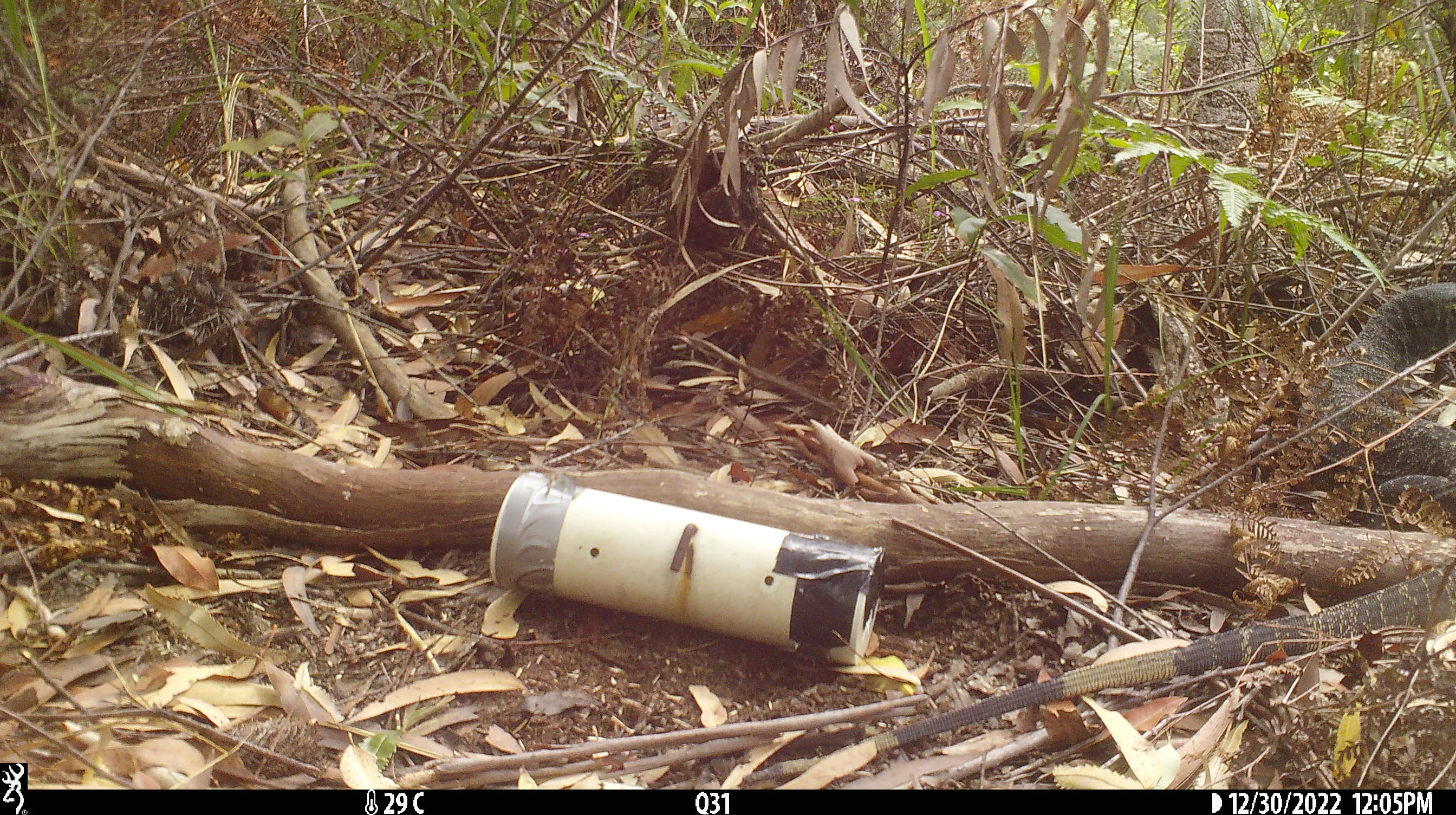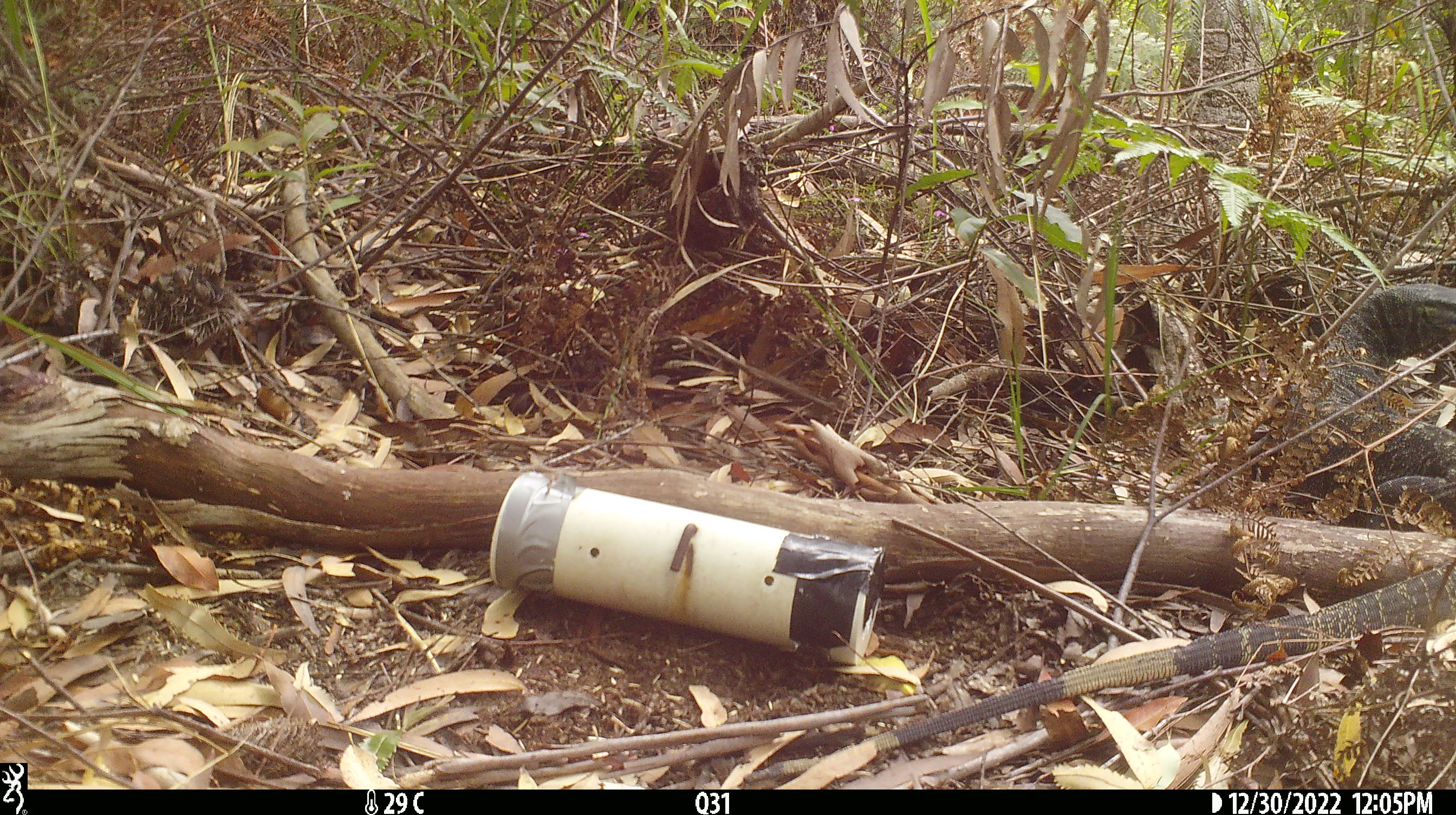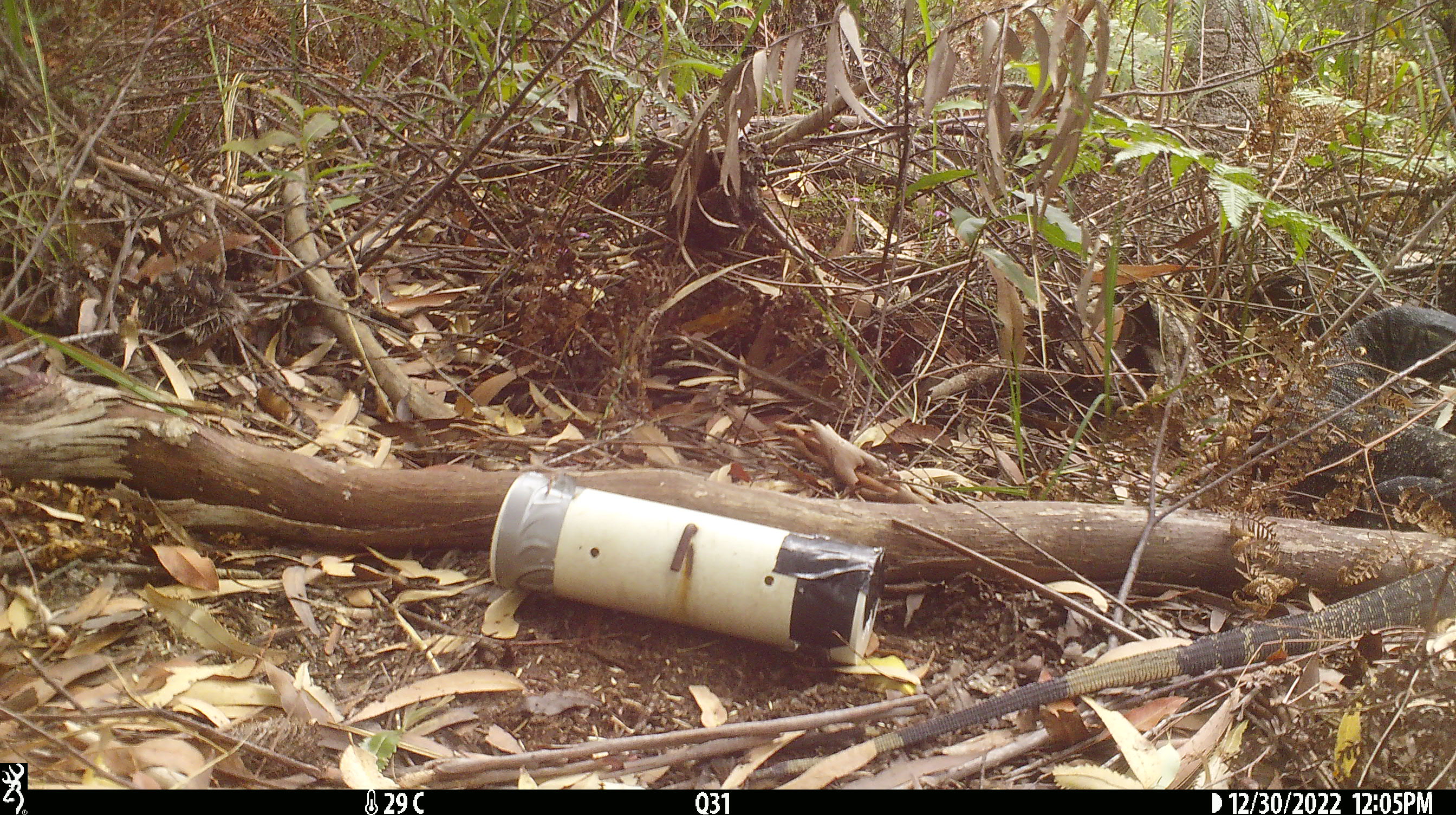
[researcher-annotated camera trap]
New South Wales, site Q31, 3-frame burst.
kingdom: Animalia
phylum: Chordata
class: Reptilia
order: Squamata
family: Varanidae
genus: Varanus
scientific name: Varanus varius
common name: lace monitor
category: goanna